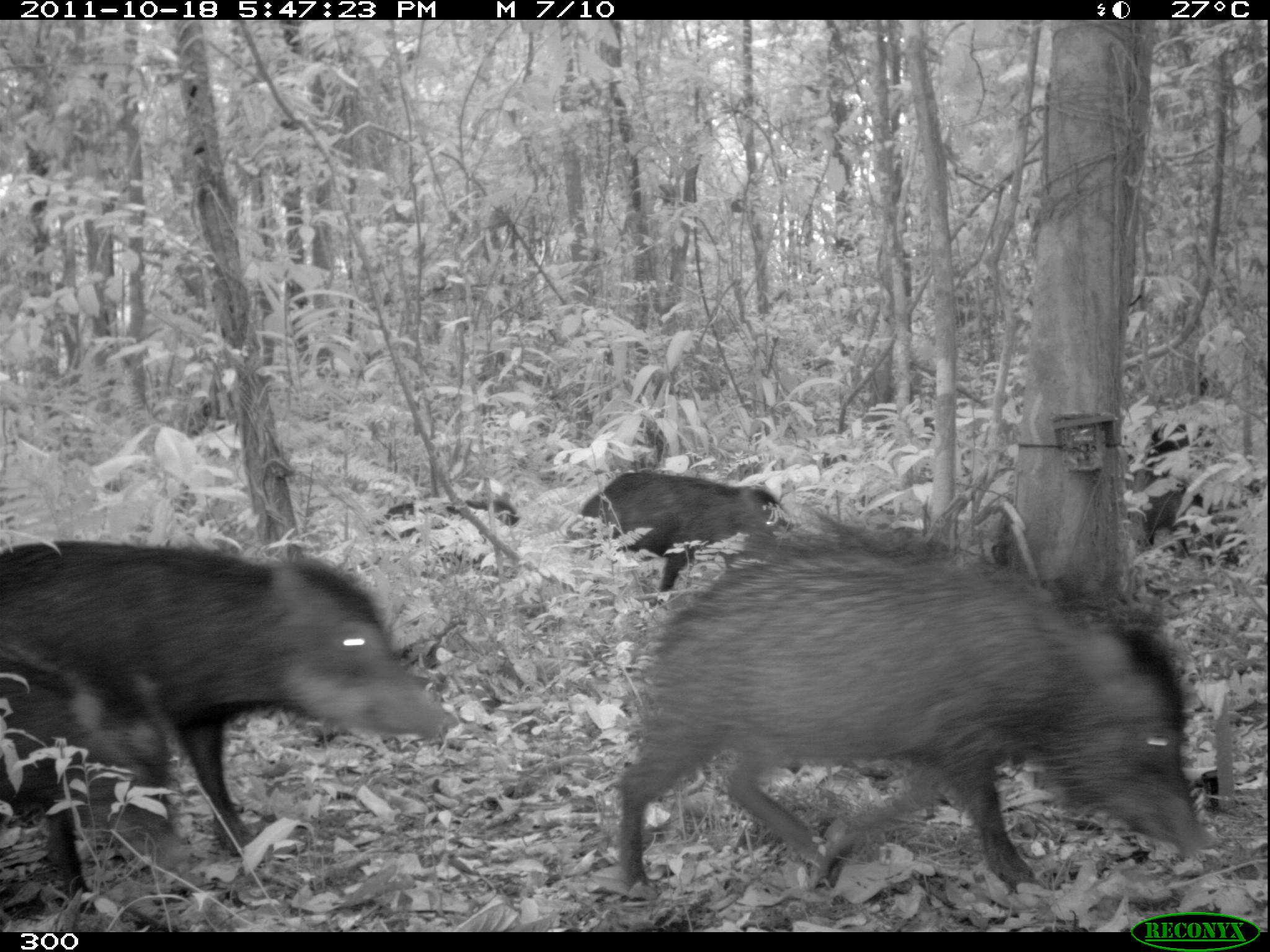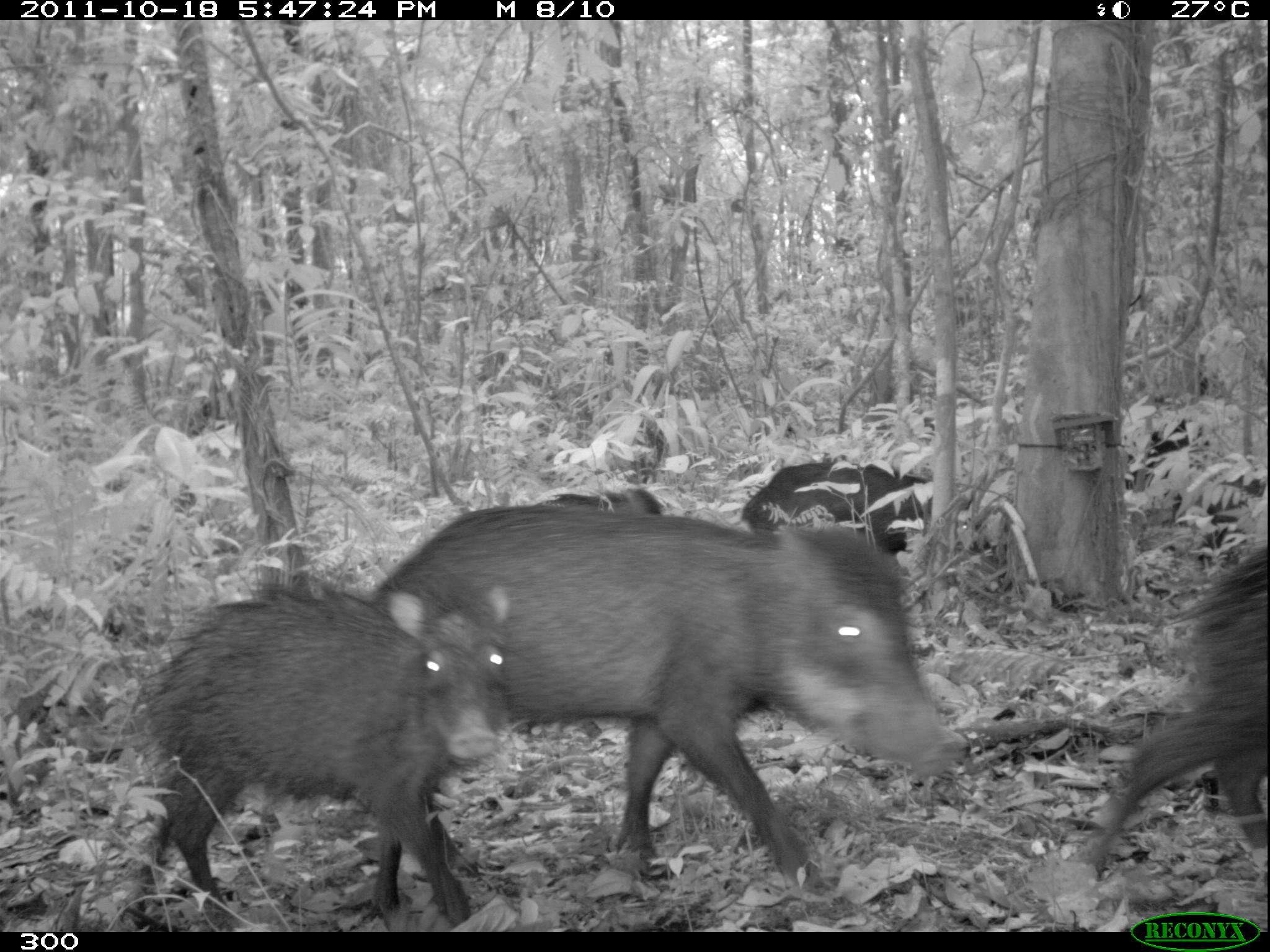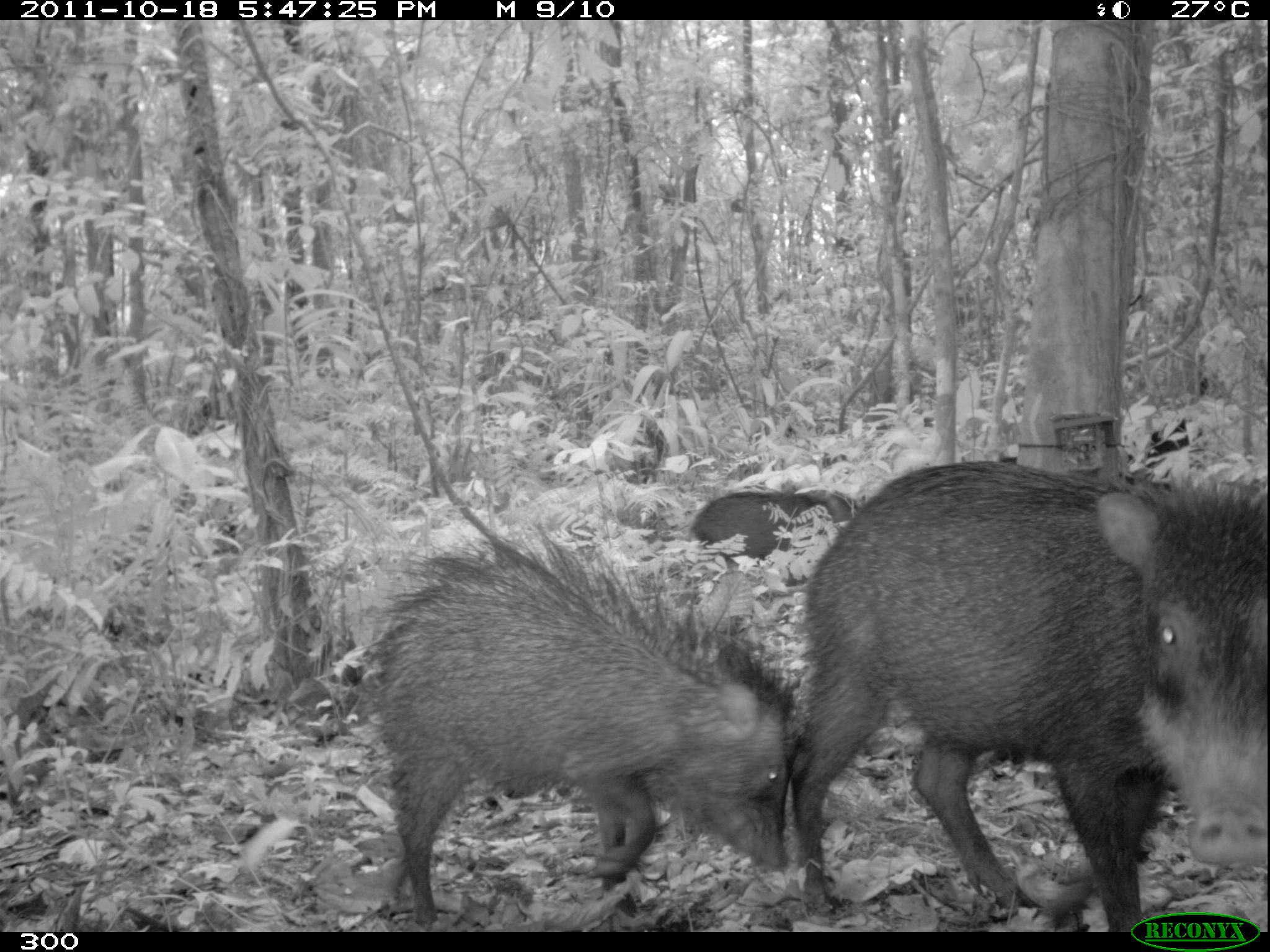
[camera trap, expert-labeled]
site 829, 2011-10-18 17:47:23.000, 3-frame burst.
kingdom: Animalia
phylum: Chordata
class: Mammalia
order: Artiodactyla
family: Tayassuidae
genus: Tayassu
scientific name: Tayassu pecari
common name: white-lipped peccary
Tayassu pecari (white-lipped peccary).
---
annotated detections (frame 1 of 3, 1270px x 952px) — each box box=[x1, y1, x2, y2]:
tayassu pecari: box=[617, 503, 1205, 897]; box=[2, 539, 456, 896]; box=[565, 470, 792, 593]; box=[369, 498, 521, 541]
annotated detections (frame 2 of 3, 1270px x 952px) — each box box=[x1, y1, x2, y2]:
tayassu pecari: box=[377, 505, 968, 894]; box=[131, 581, 510, 916]; box=[1093, 546, 1270, 882]; box=[742, 461, 935, 555]; box=[744, 486, 866, 532]; box=[538, 488, 664, 514]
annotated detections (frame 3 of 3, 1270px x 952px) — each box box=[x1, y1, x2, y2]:
tayassu pecari: box=[788, 461, 1268, 933]; box=[366, 526, 807, 932]; box=[692, 490, 864, 569]